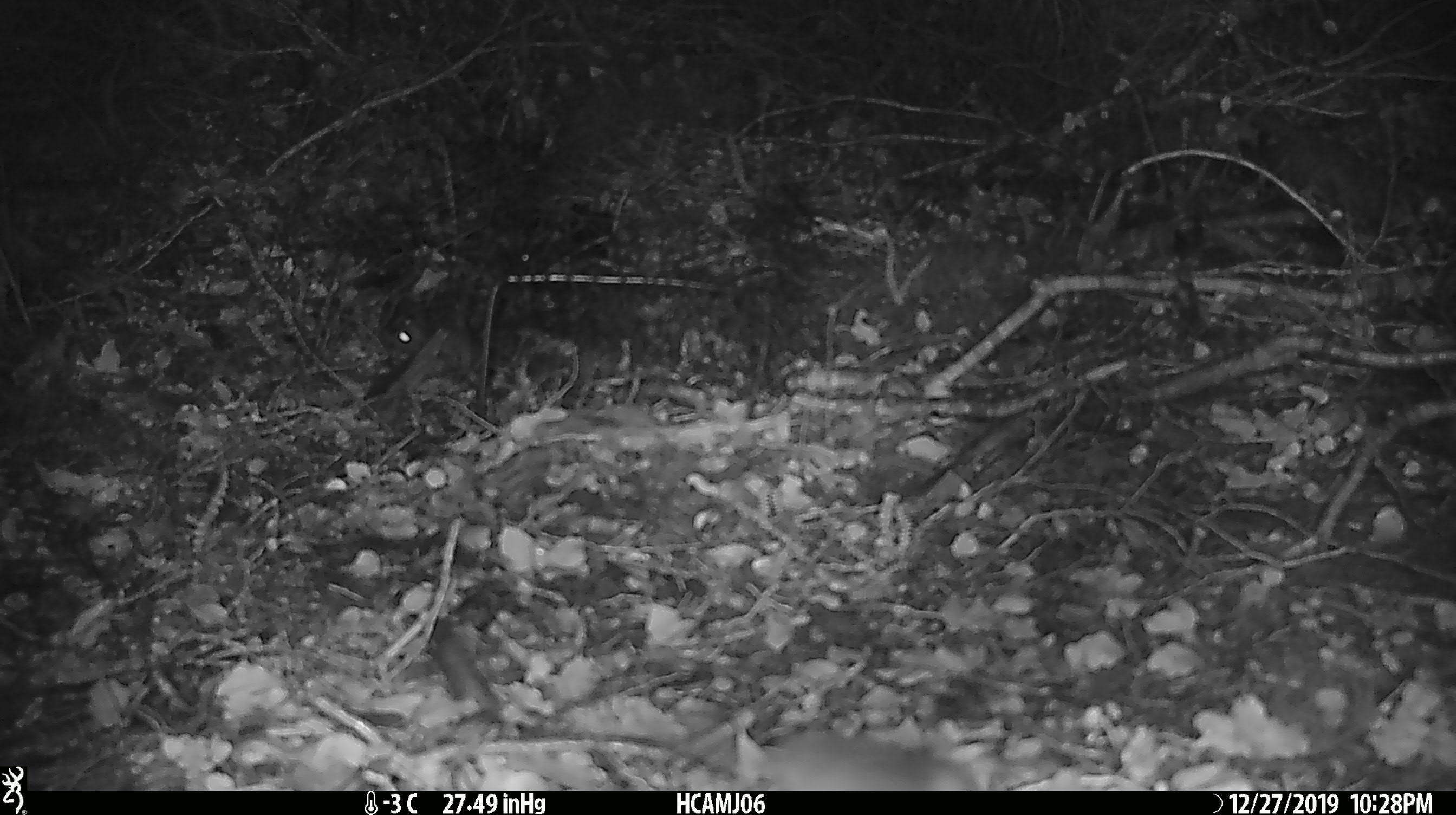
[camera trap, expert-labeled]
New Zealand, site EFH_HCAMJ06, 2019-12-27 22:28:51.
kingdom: Animalia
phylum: Chordata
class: Mammalia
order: Rodentia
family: Muridae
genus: Mus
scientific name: Mus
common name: mouse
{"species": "mouse (Mus)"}